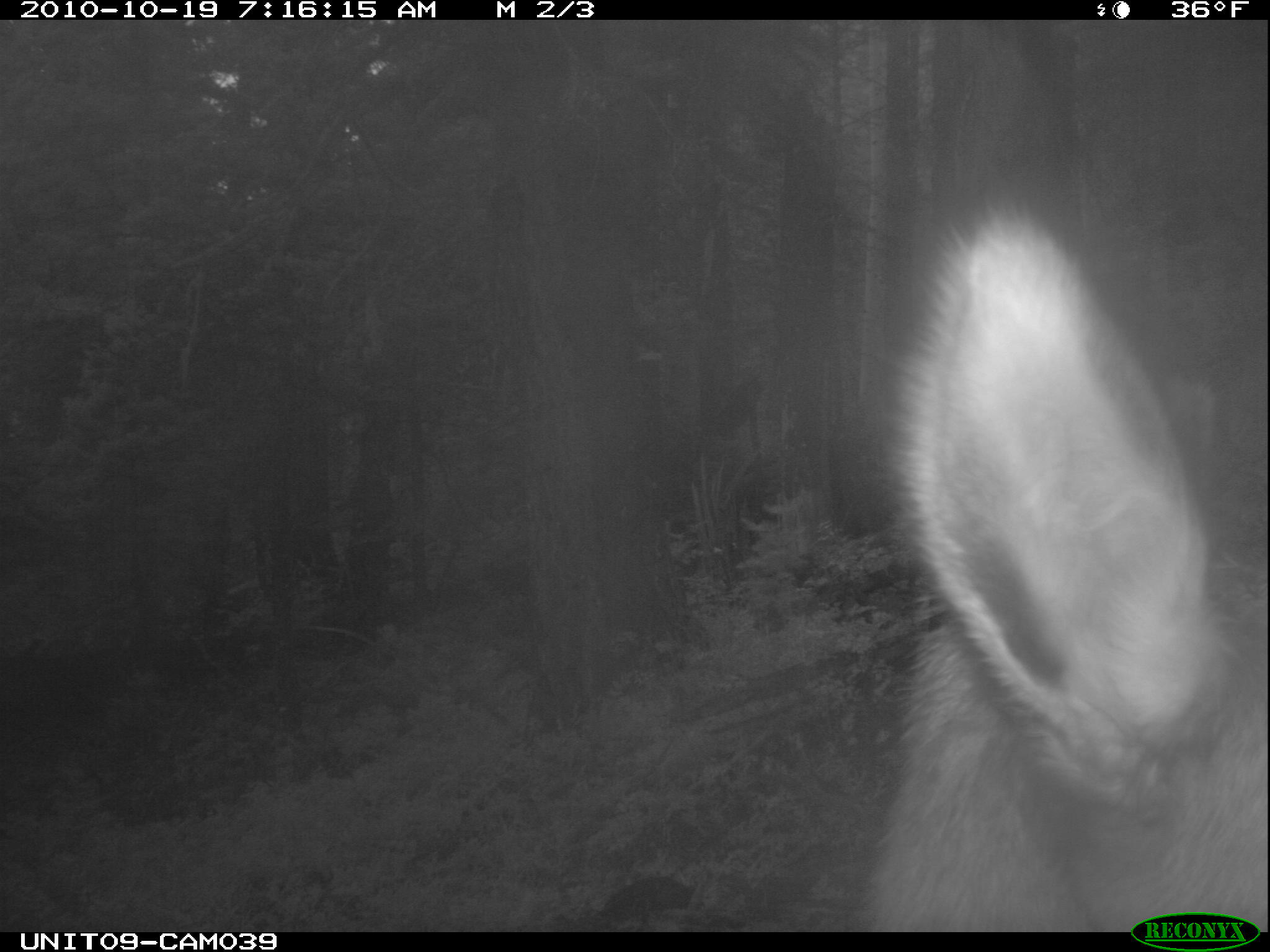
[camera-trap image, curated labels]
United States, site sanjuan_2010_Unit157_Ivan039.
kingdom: Animalia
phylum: Chordata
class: Mammalia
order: Artiodactyla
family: Cervidae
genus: Cervus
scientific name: Cervus elaphus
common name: red deer